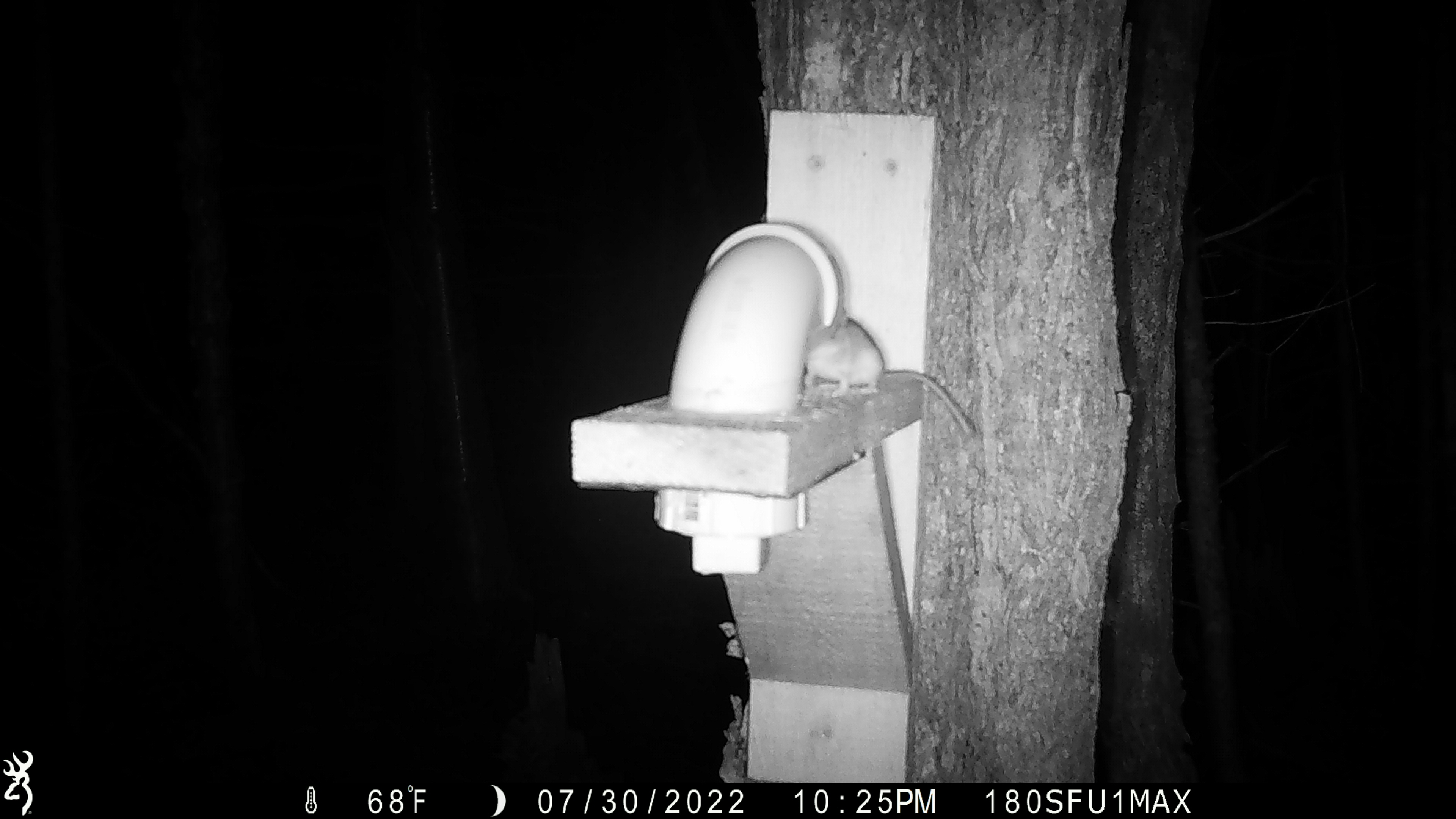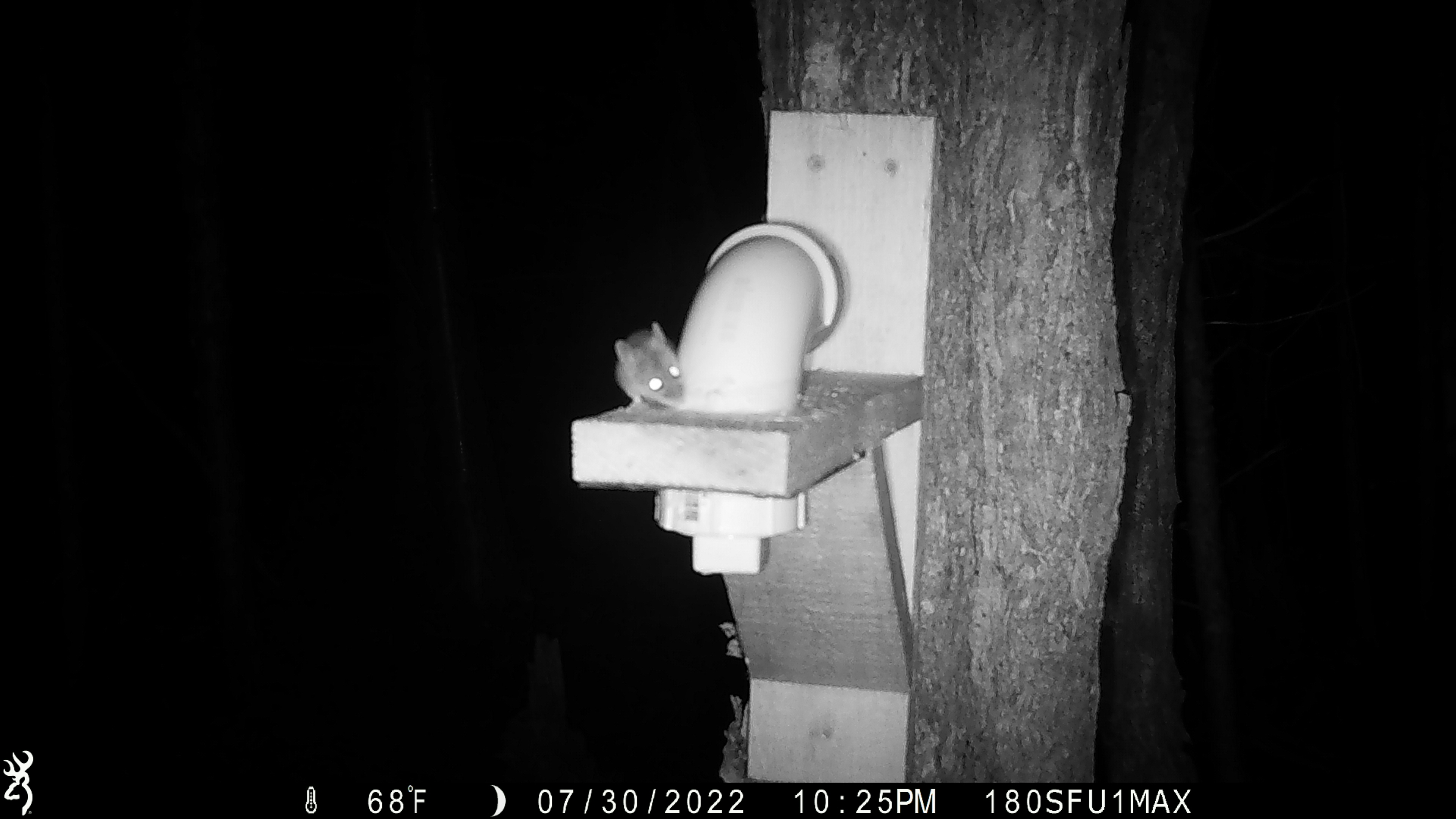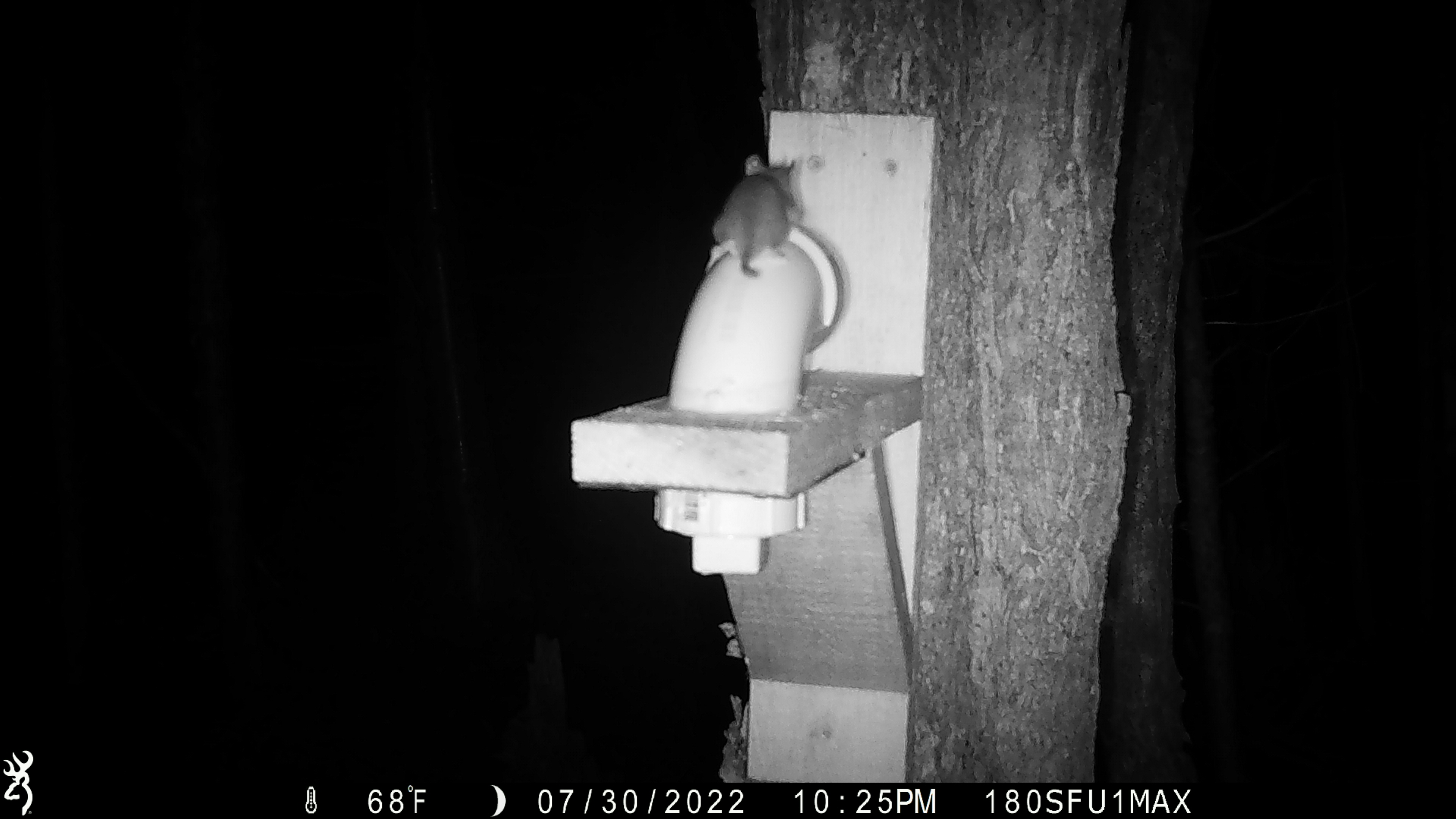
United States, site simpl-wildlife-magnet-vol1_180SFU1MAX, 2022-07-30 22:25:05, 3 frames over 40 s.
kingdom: Animalia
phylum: Chordata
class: Mammalia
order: Rodentia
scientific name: Rodentia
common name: mouse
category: mouse sp.